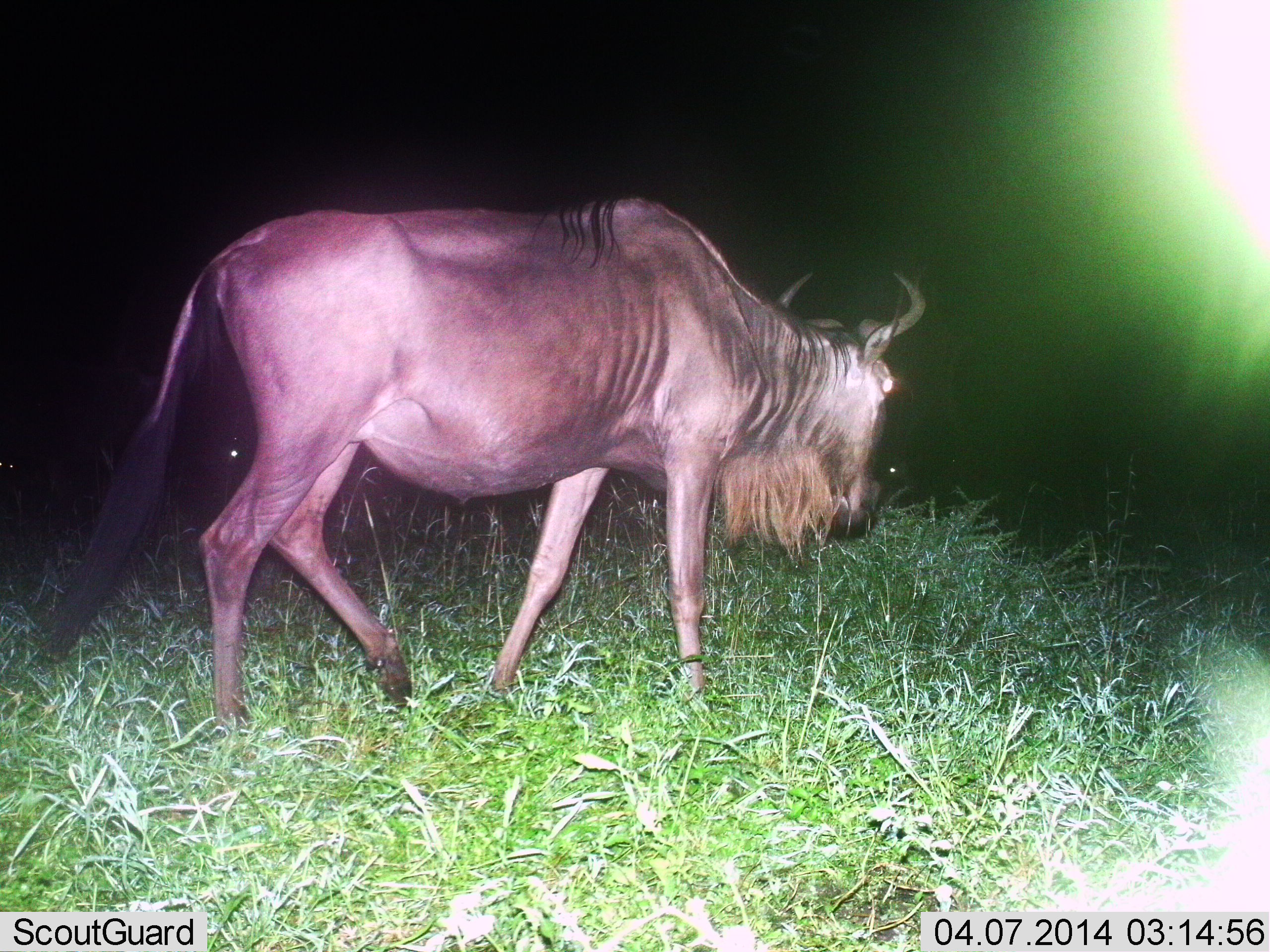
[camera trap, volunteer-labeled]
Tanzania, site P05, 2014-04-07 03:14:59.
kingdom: Animalia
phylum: Chordata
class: Mammalia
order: Artiodactyla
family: Bovidae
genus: Connochaetes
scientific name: Connochaetes taurinus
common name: blue wildebeest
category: wildebeest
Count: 1.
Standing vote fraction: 10%.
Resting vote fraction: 0%.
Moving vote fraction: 80%.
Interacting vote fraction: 0%.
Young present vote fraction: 0%.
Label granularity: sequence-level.